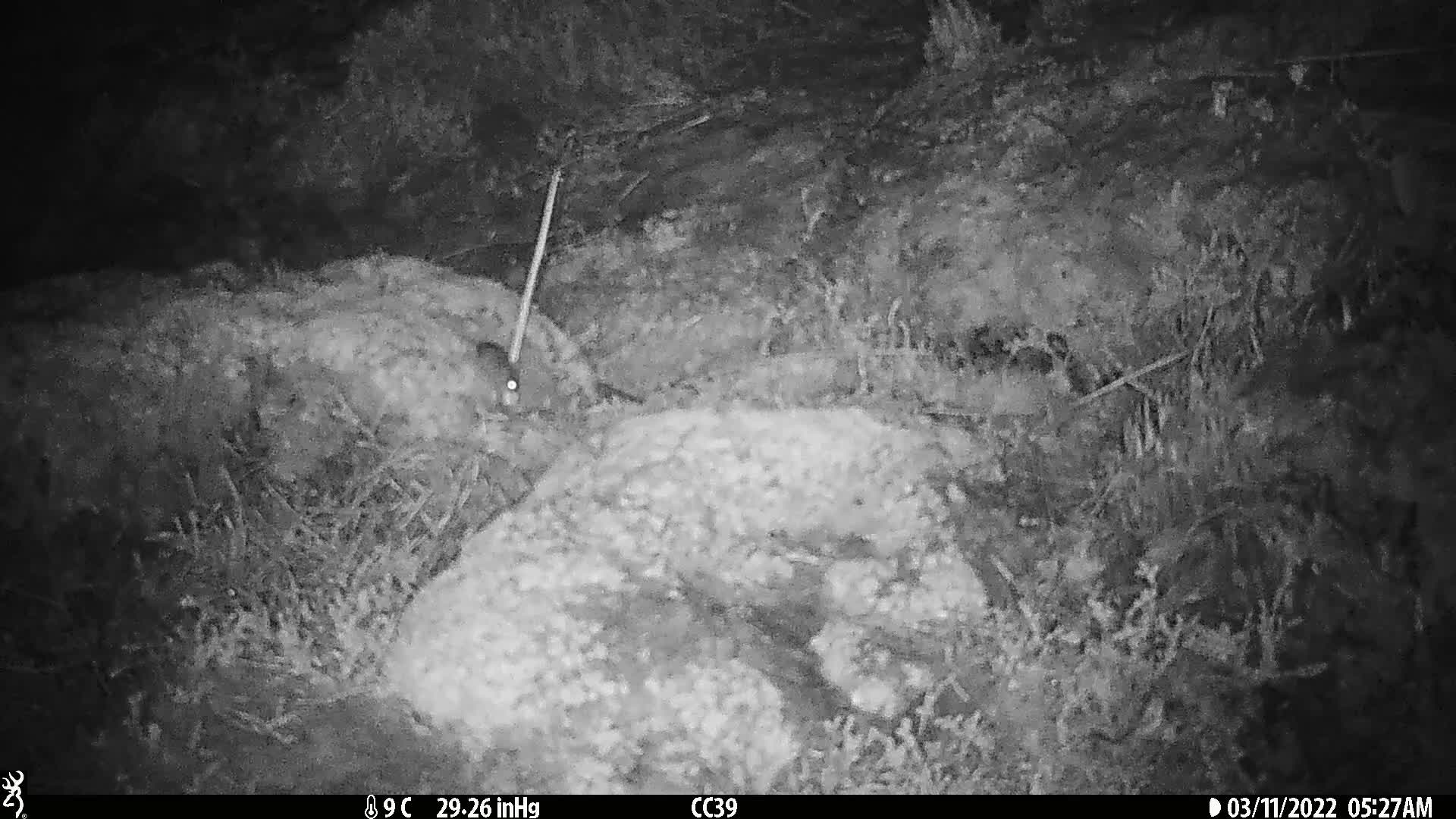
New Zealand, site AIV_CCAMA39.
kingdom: Animalia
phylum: Chordata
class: Mammalia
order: Rodentia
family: Muridae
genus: Mus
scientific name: Mus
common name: mouse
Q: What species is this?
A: Mouse (Mus).